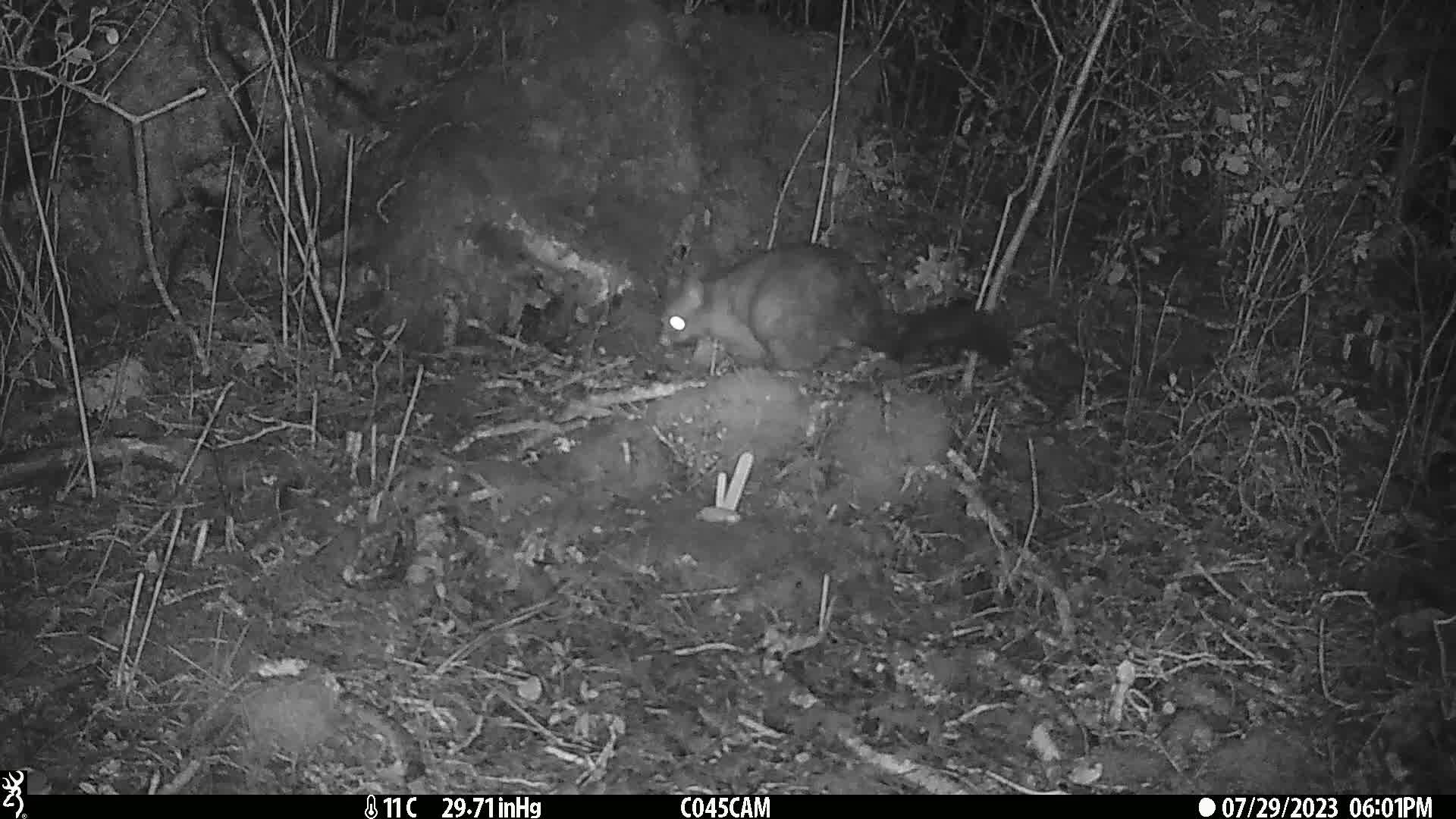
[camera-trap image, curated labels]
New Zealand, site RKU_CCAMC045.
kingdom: Animalia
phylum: Chordata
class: Mammalia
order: Diprotodontia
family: Phalangeridae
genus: Trichosurus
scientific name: Trichosurus vulpecula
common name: common brushtail possum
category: possum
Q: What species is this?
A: Possum (common brushtail possum) (Trichosurus vulpecula).